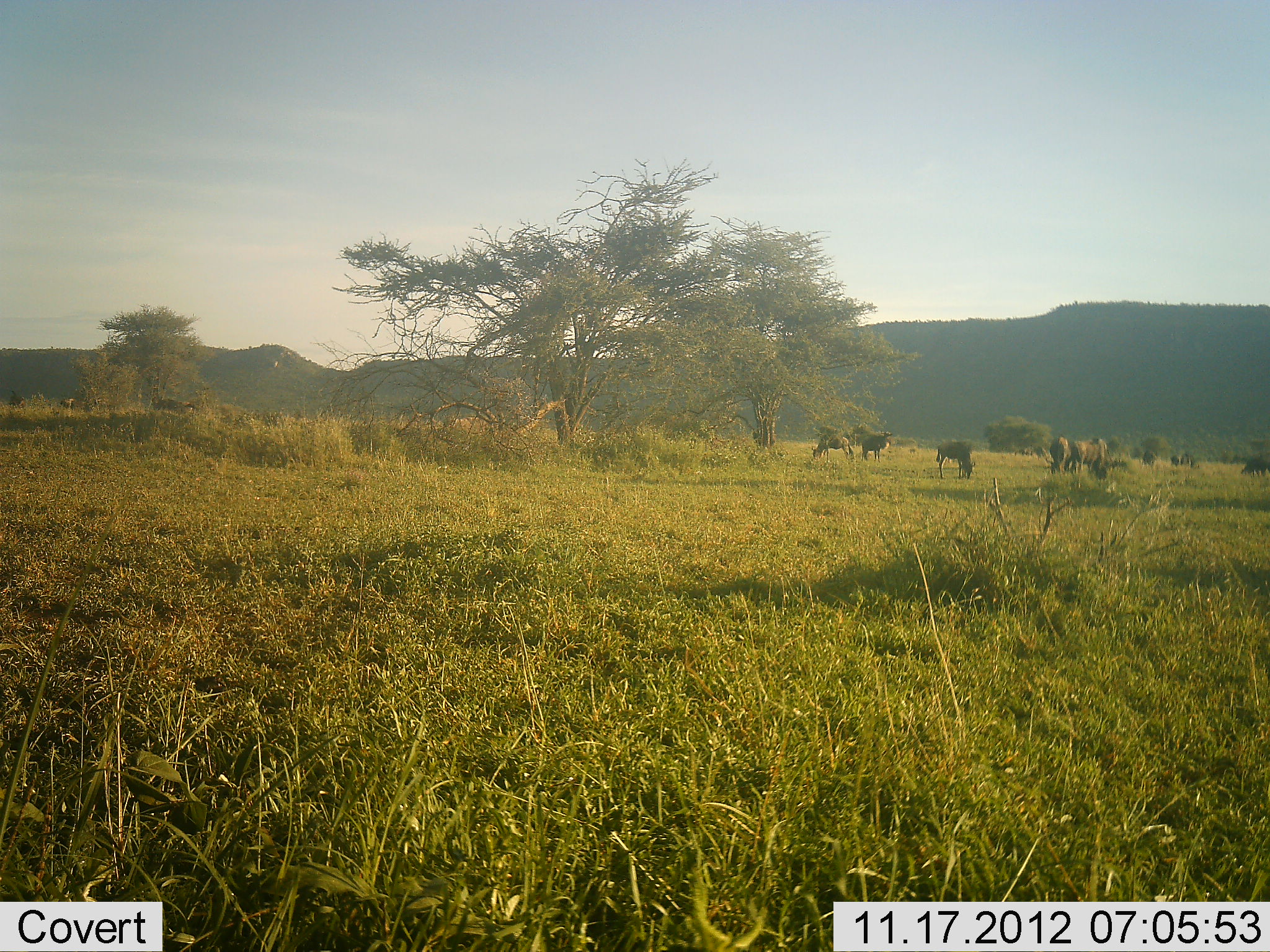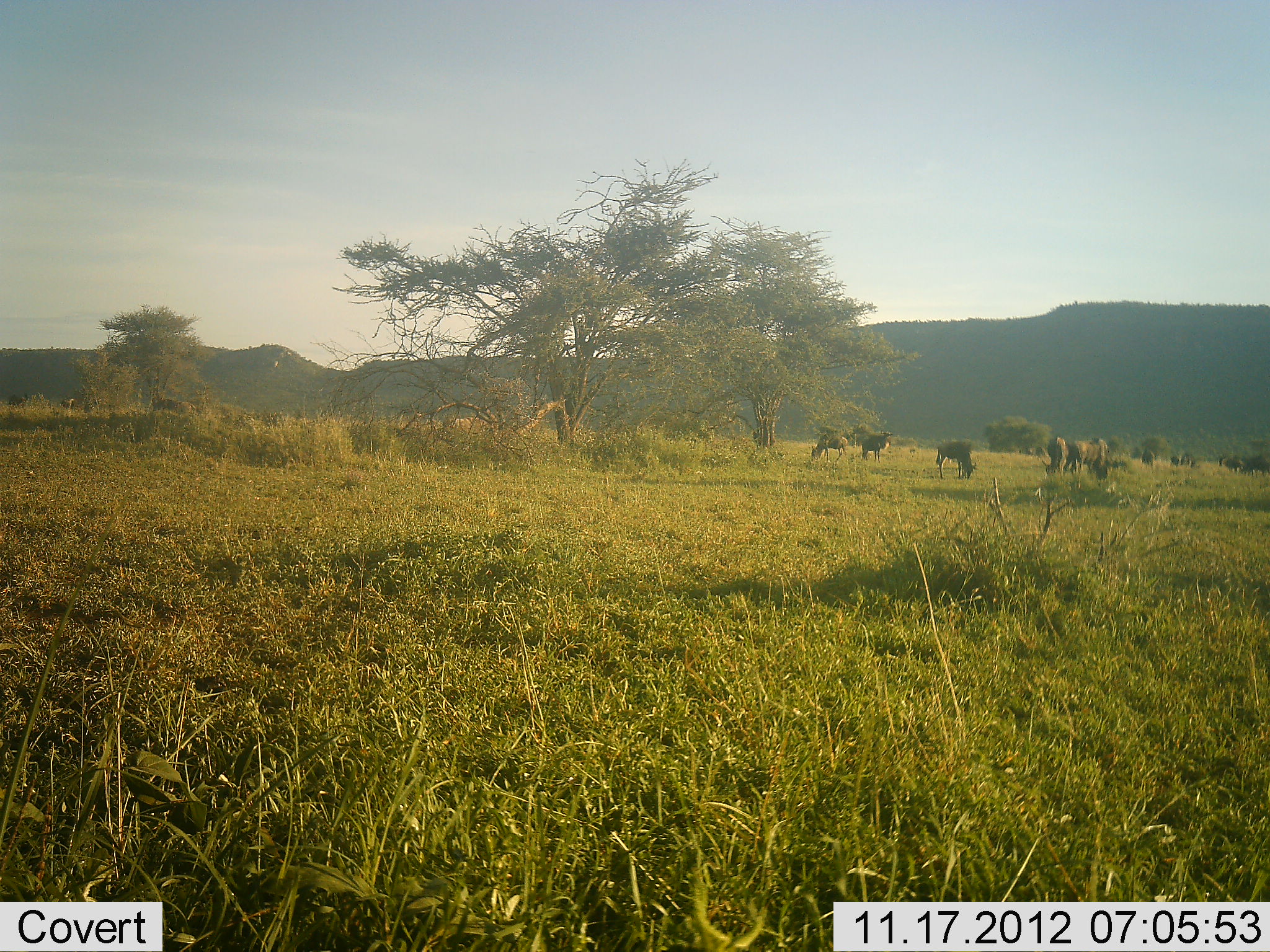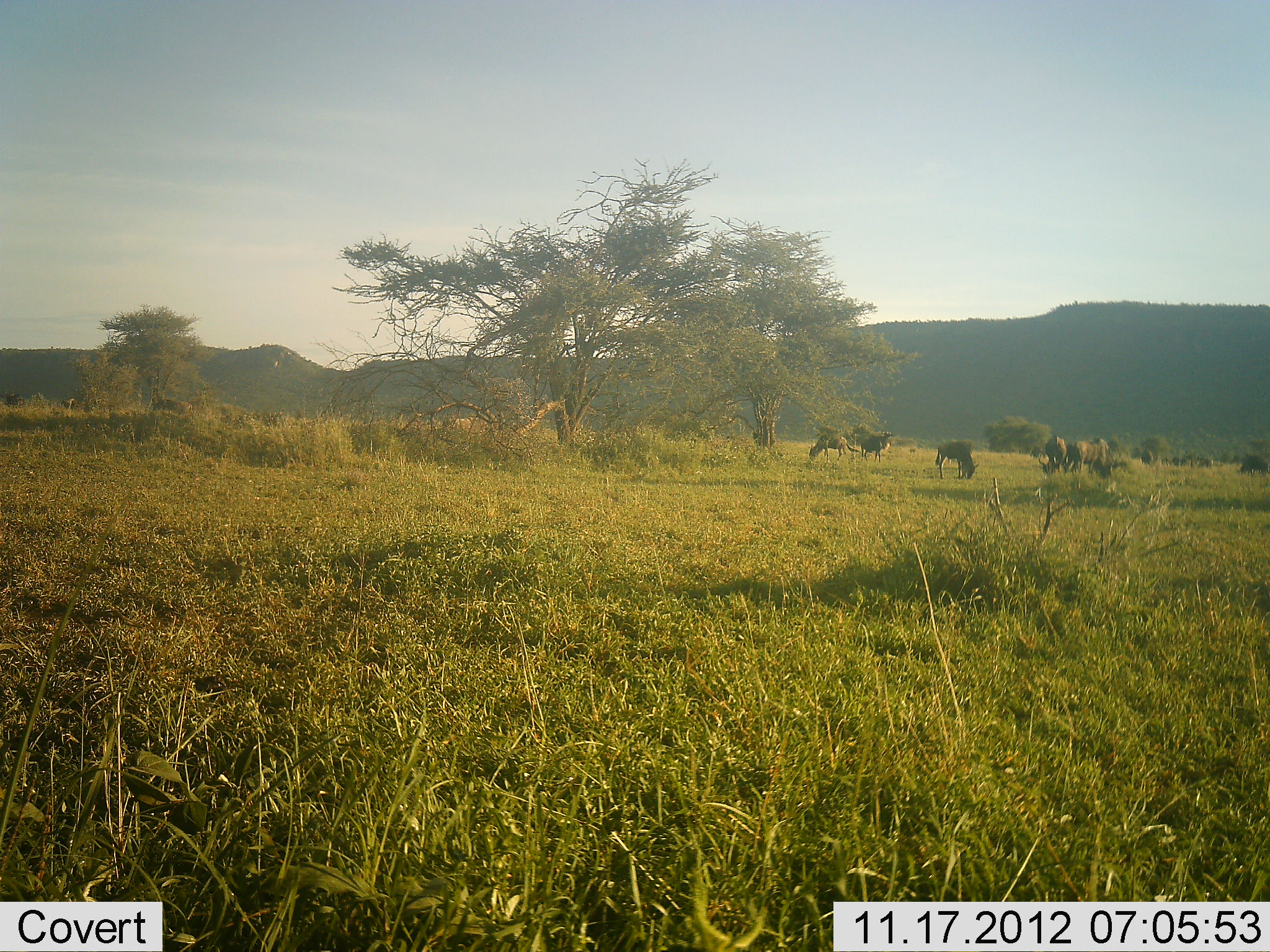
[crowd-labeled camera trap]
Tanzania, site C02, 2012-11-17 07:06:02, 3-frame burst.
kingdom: Animalia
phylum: Chordata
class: Mammalia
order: Artiodactyla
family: Bovidae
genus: Connochaetes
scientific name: Connochaetes taurinus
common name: blue wildebeest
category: wildebeest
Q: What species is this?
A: Wildebeest (blue wildebeest) (Connochaetes taurinus).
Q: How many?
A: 7.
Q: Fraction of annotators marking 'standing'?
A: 30%.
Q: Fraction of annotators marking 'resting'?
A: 0%.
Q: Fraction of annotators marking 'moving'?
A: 10%.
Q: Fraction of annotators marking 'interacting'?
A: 0%.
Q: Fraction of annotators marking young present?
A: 0%.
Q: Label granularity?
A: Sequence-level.